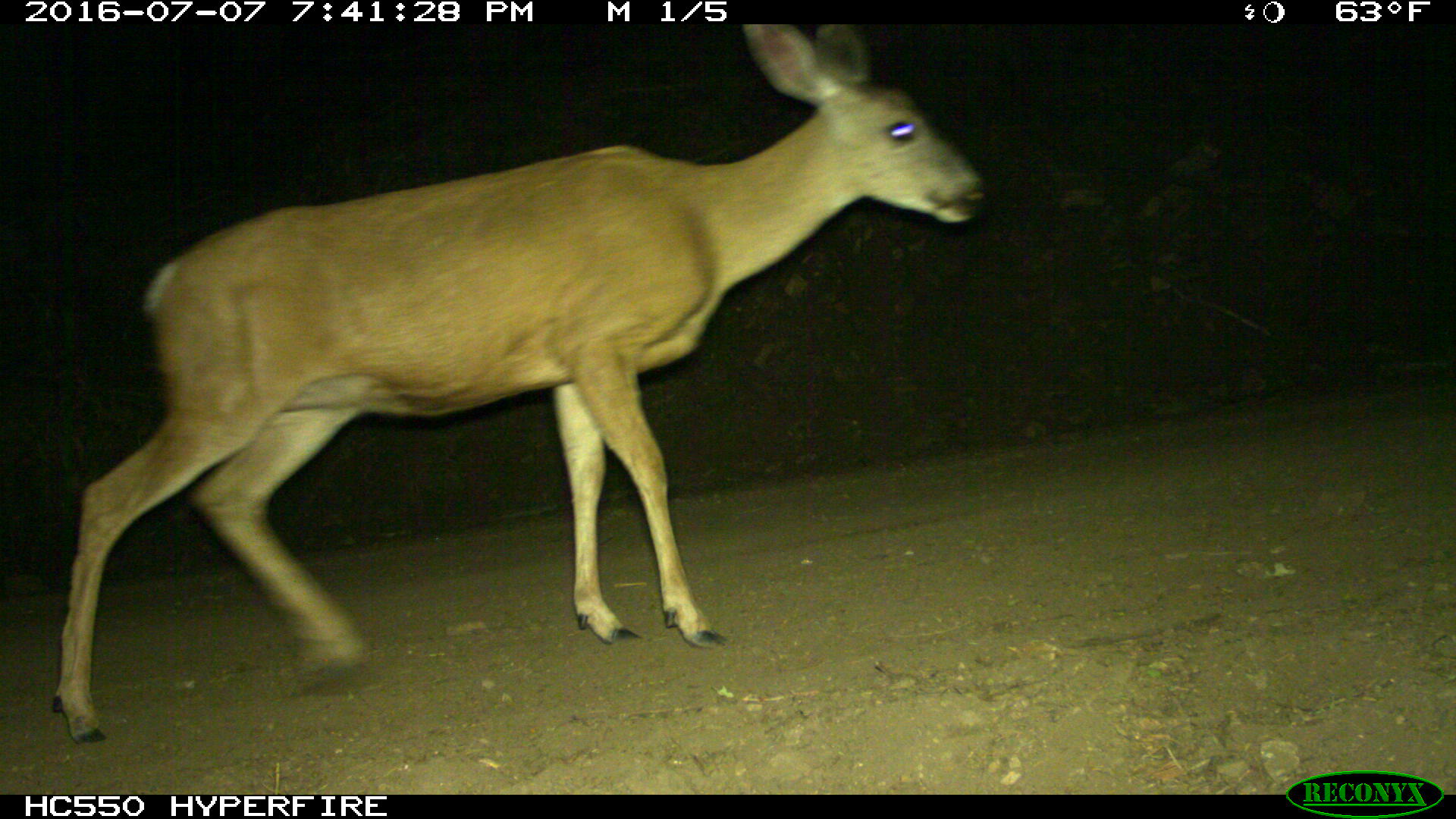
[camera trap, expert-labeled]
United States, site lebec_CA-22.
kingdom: Animalia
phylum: Chordata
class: Mammalia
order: Artiodactyla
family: Cervidae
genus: Odocoileus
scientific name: Odocoileus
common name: deer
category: unidentified deer